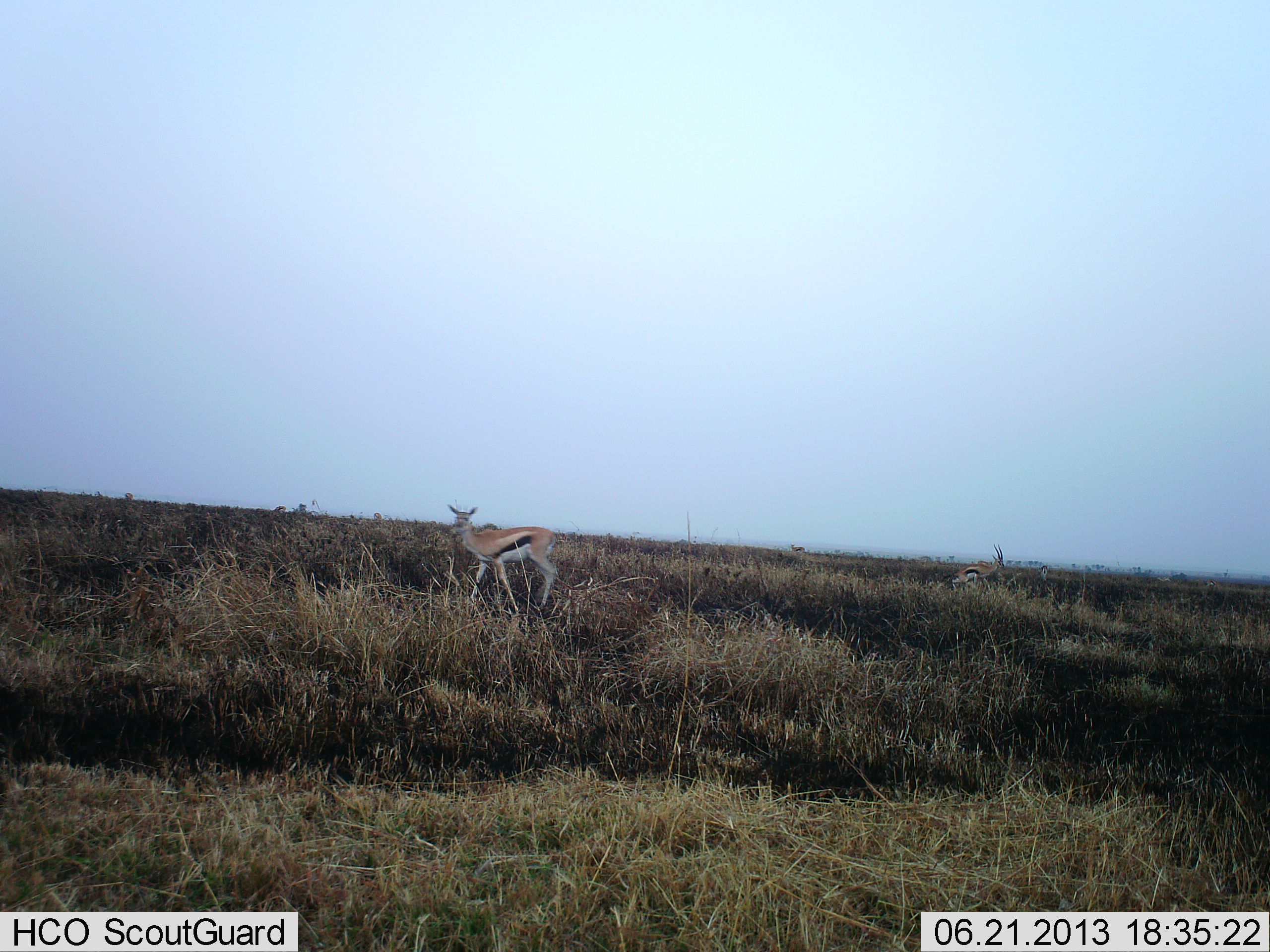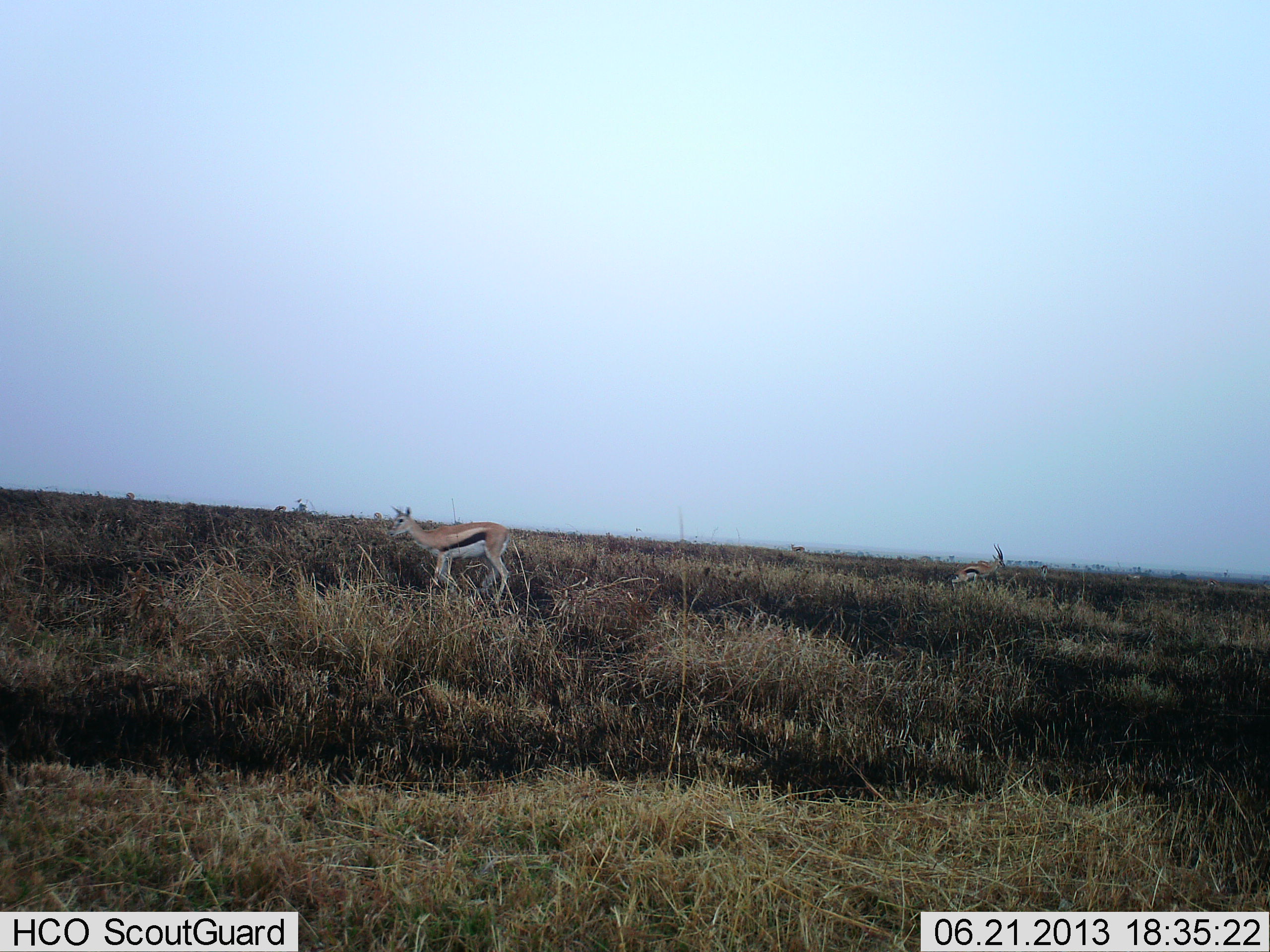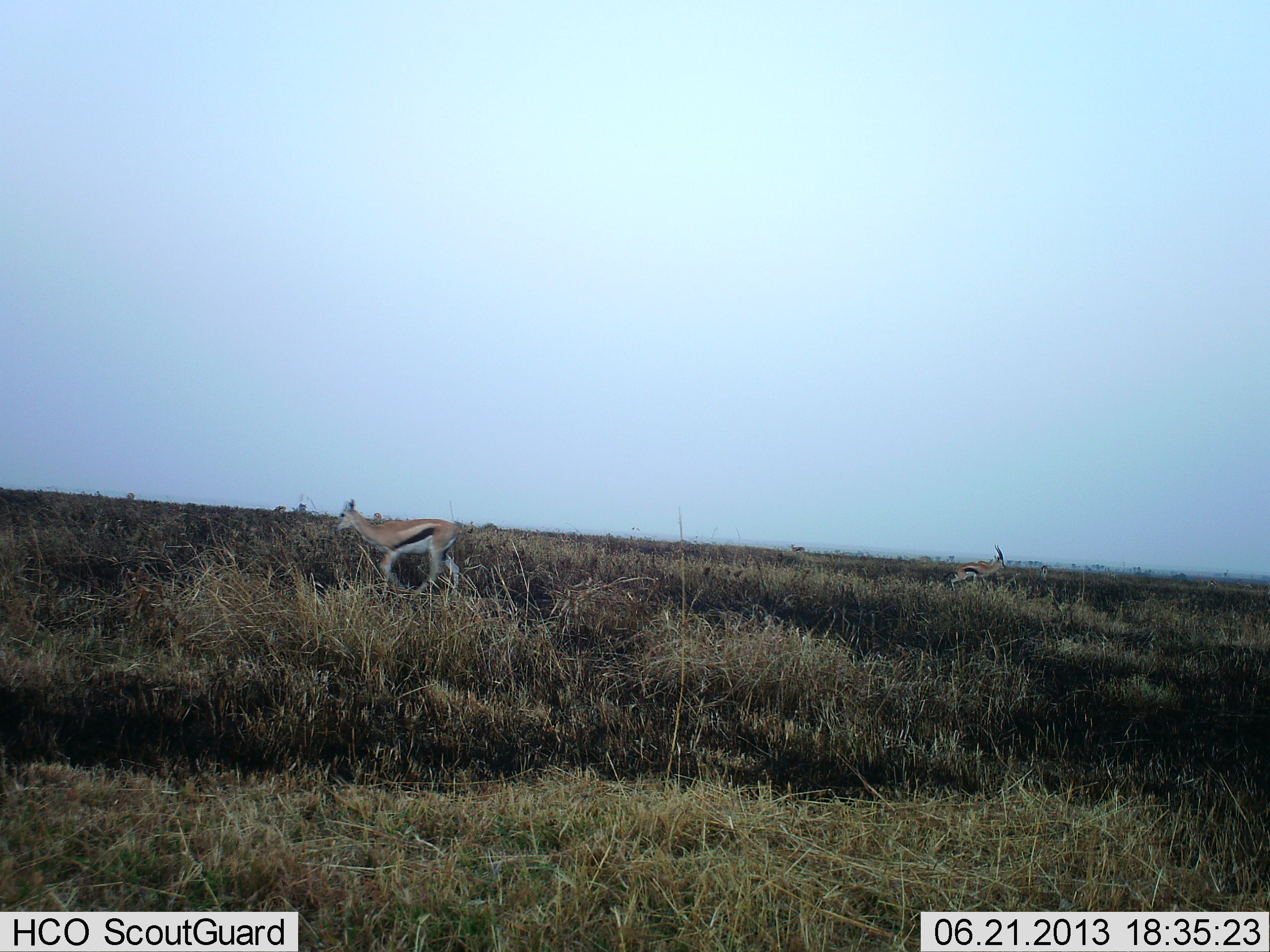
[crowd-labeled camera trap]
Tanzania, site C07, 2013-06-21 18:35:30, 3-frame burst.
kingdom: Animalia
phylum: Chordata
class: Mammalia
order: Artiodactyla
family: Bovidae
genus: Eudorcas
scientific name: Eudorcas thomsonii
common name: thomson's gazelle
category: gazellethomsons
Gazellethomsons (thomson's gazelle) (Eudorcas thomsonii), count 2. Behavior (volunteer vote fractions): standing 64%, resting 5%, moving 45%, interacting 0%. Young present (vote fraction): 0%. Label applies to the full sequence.